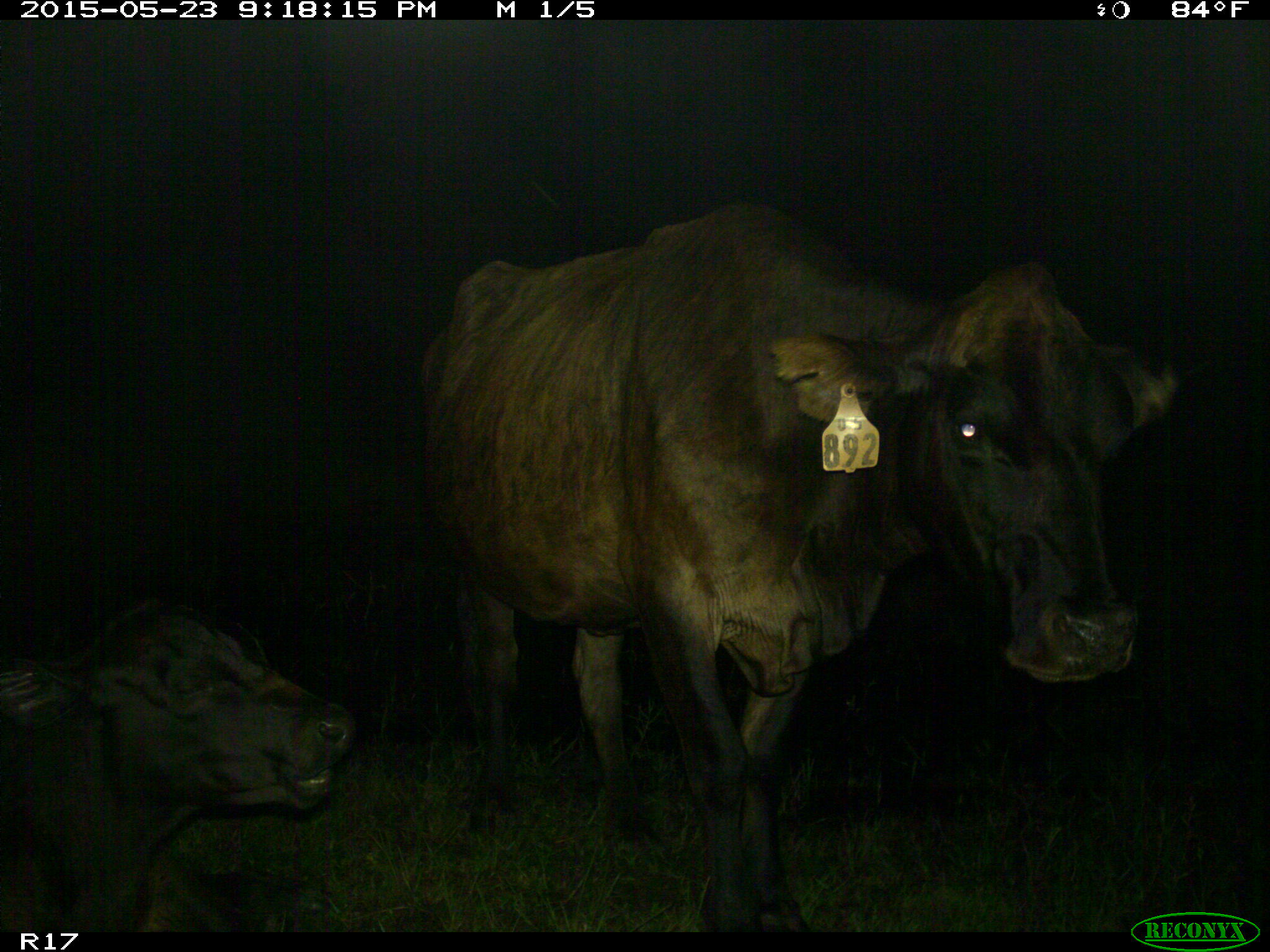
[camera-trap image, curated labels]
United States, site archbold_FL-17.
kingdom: Animalia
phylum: Chordata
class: Mammalia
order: Artiodactyla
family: Bovidae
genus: Bos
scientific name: Bos taurus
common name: domestic cow